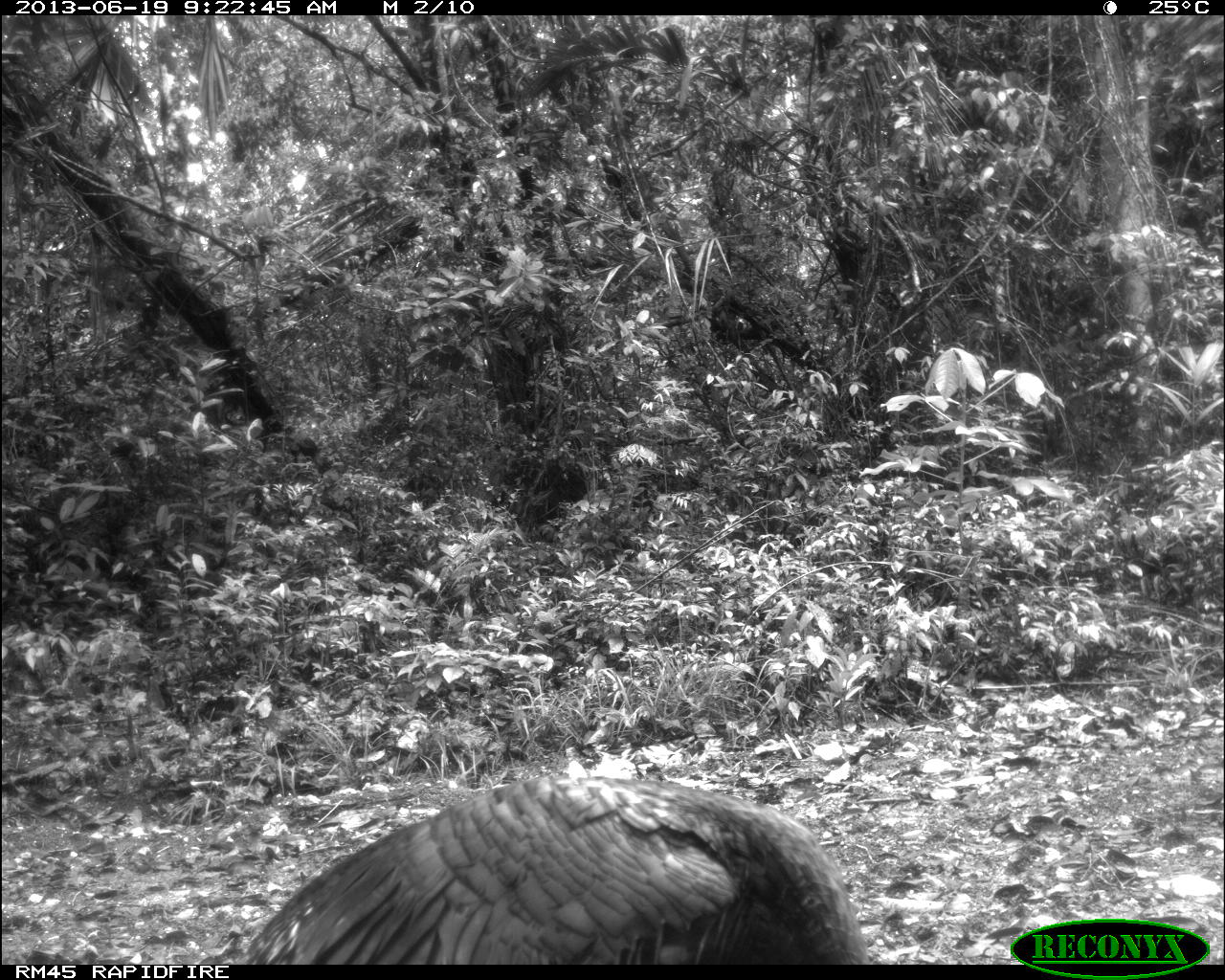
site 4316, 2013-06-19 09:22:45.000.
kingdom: Animalia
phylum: Chordata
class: Aves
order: Galliformes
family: Phasianidae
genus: Meleagris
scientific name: Meleagris ocellata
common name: ocellated turkey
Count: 1.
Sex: male.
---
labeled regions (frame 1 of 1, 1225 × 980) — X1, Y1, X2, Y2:
meleagris ocellata: 208, 773, 866, 962